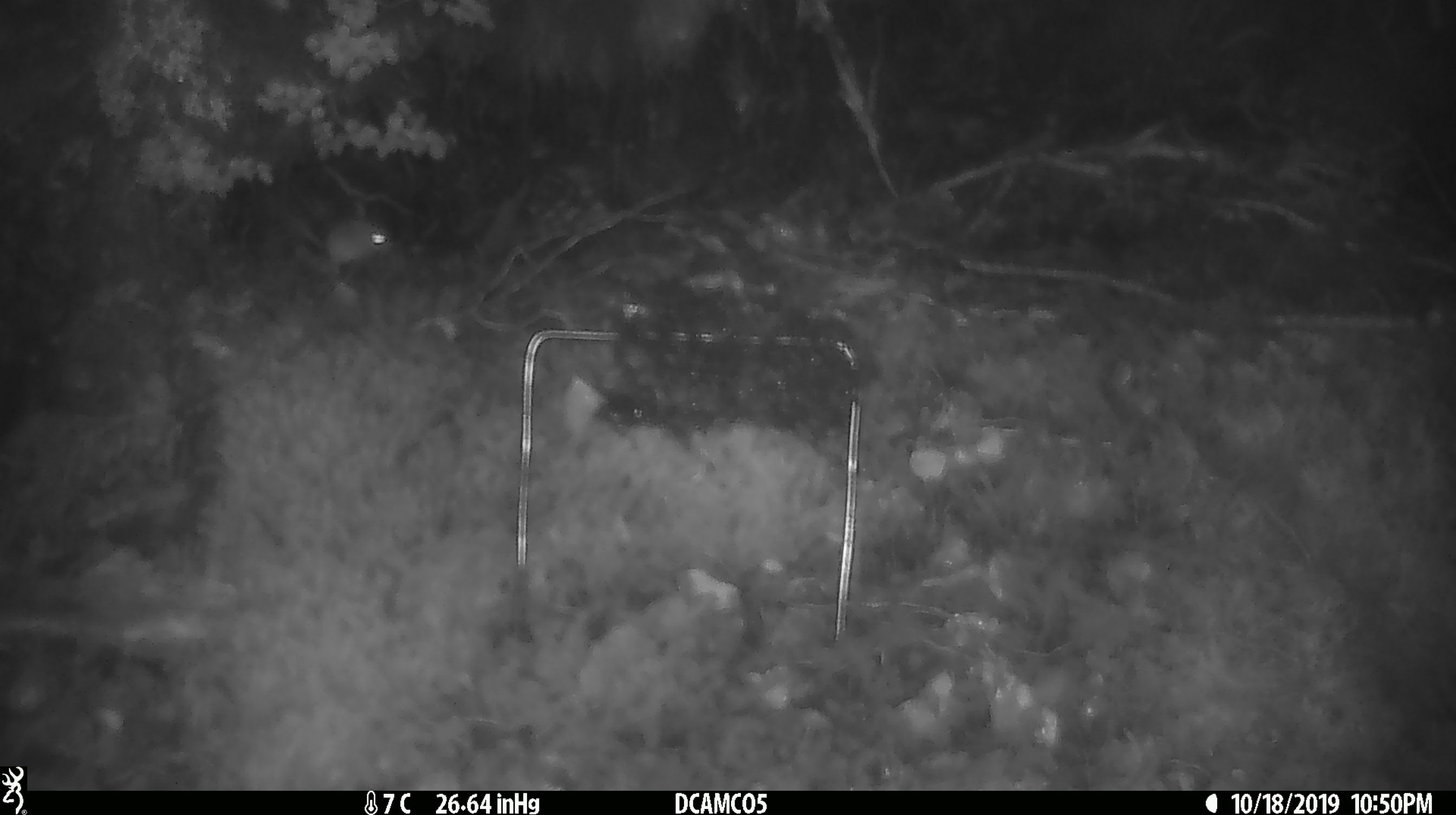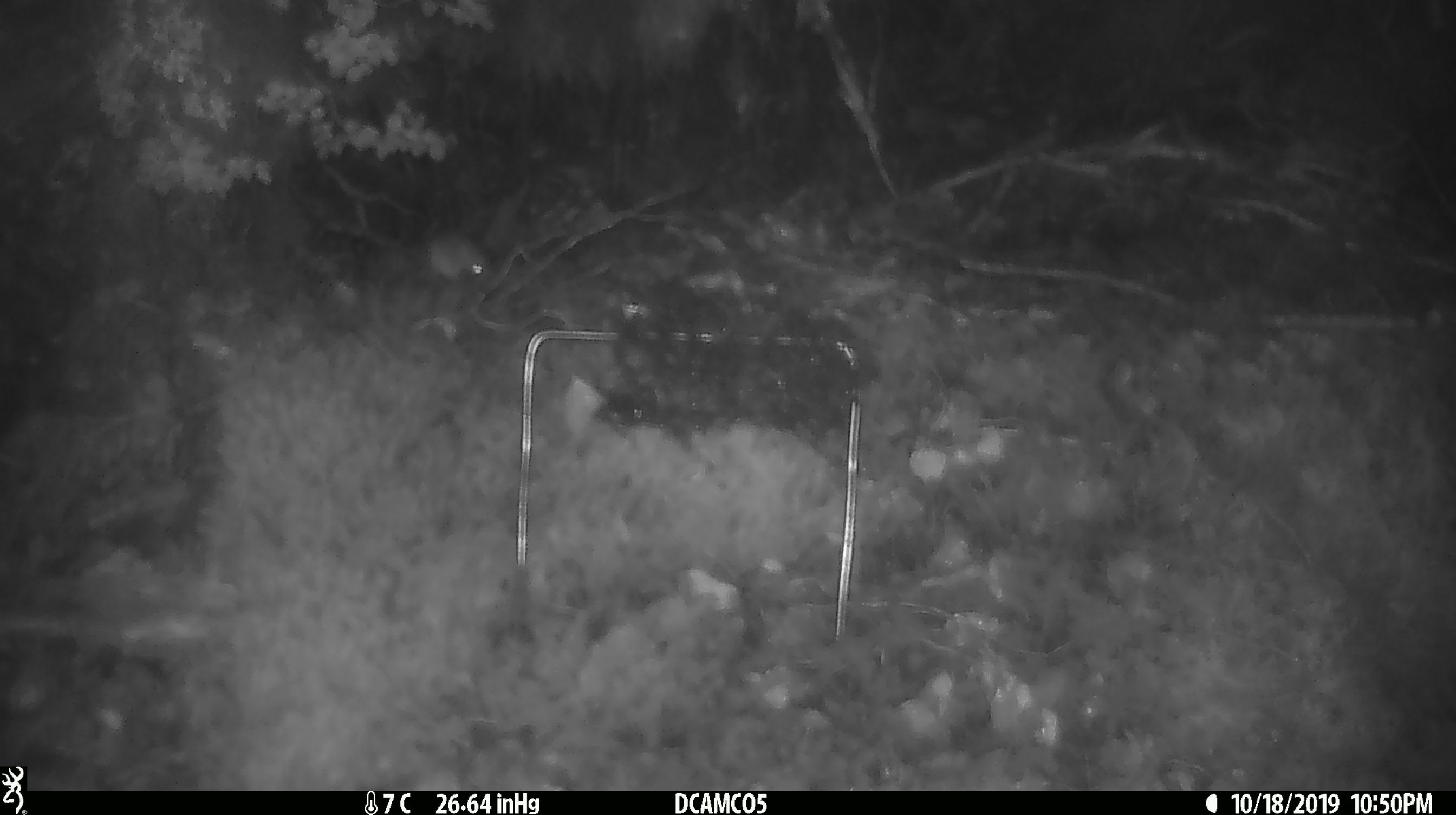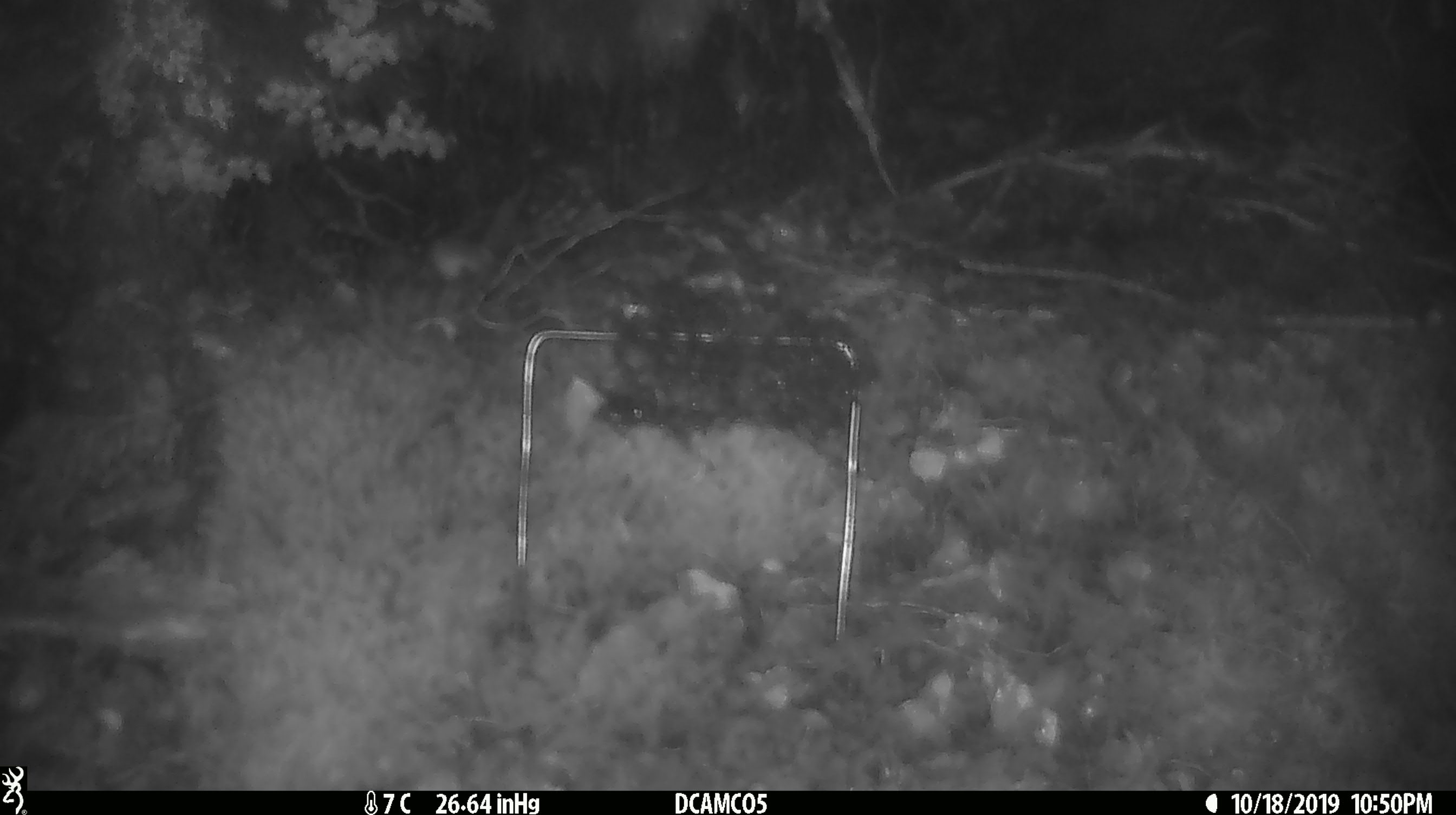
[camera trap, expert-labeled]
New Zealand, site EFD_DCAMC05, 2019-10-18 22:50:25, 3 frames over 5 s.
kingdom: Animalia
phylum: Chordata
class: Mammalia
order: Rodentia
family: Muridae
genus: Mus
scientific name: Mus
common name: mouse